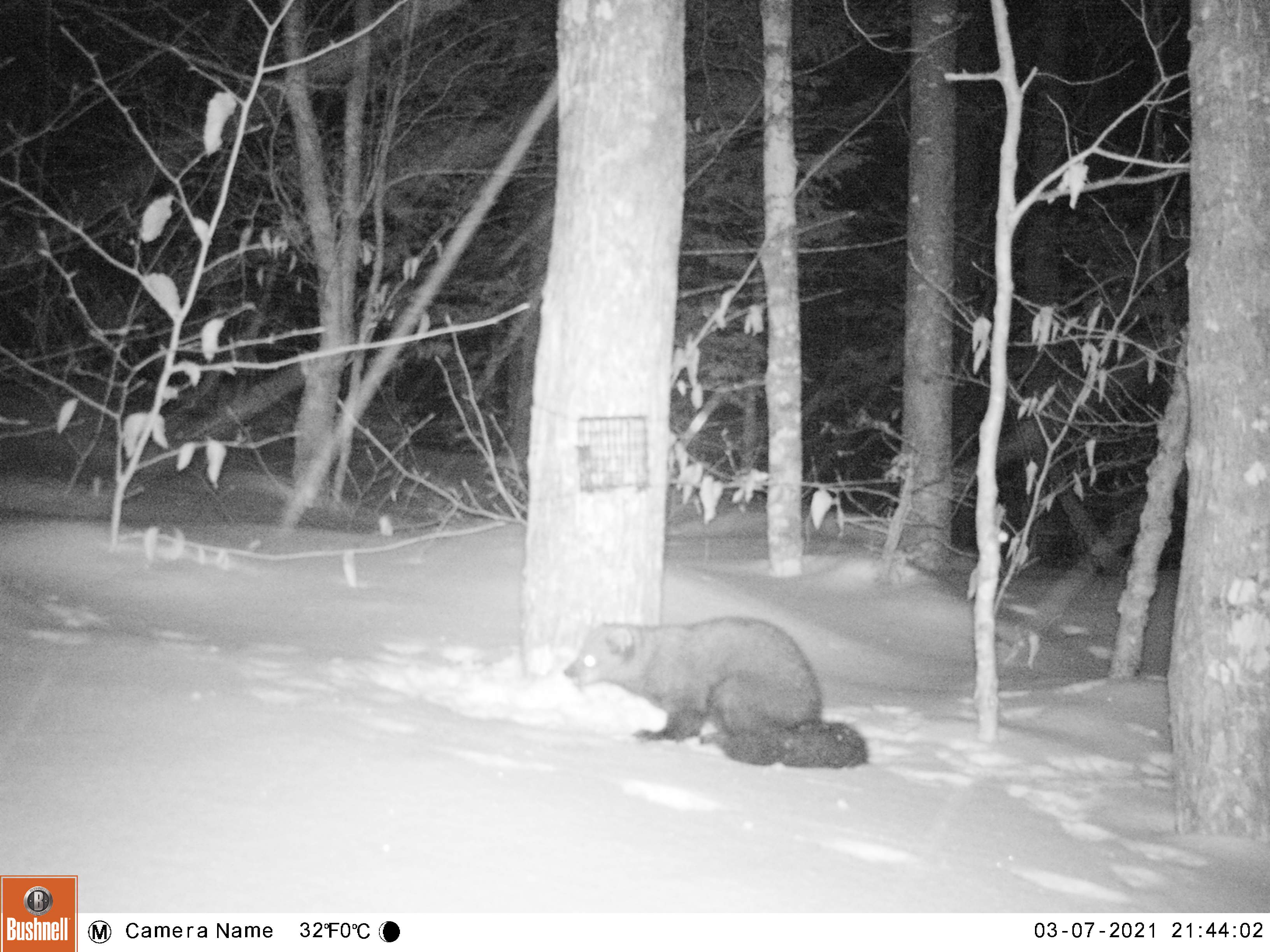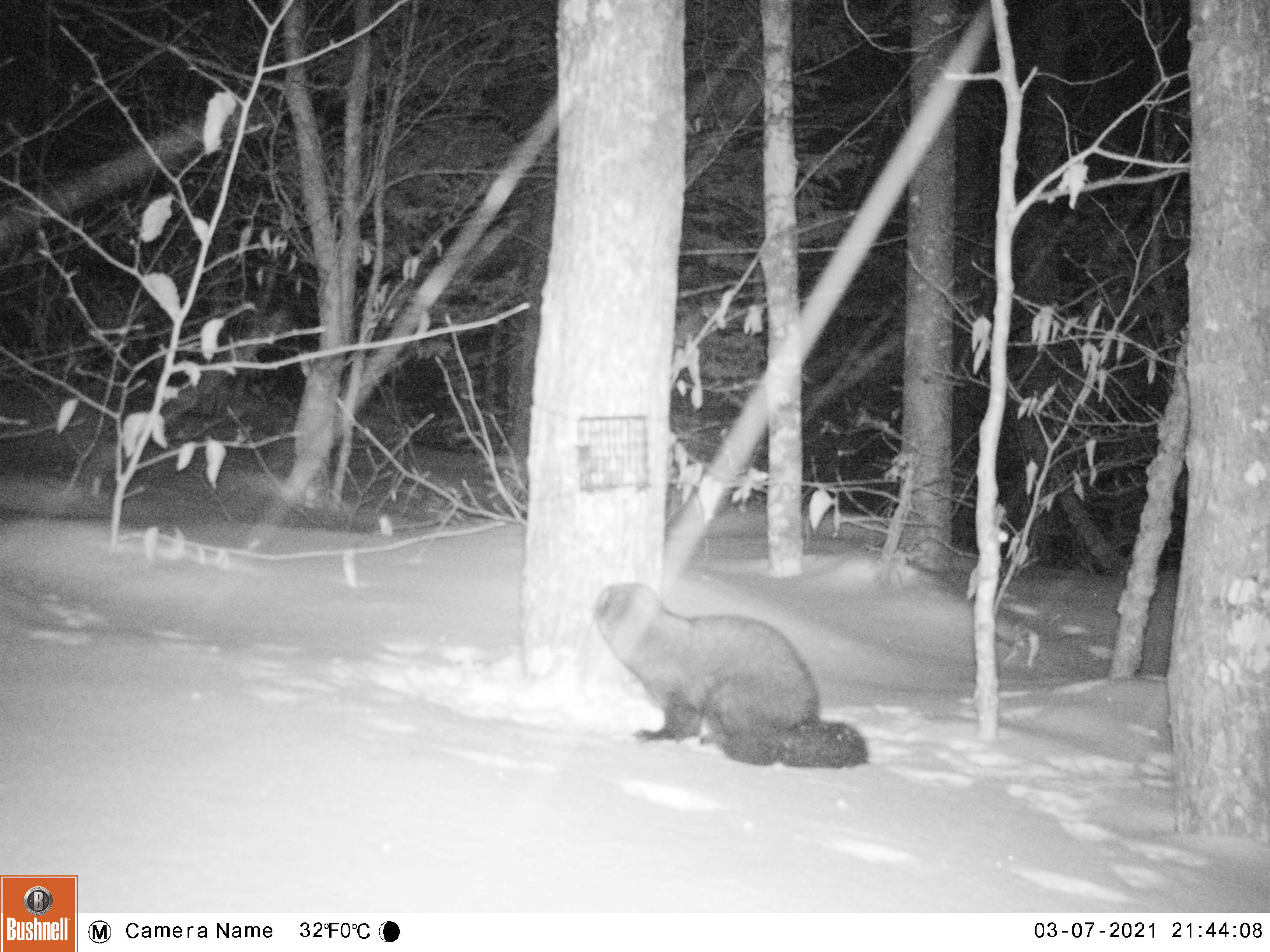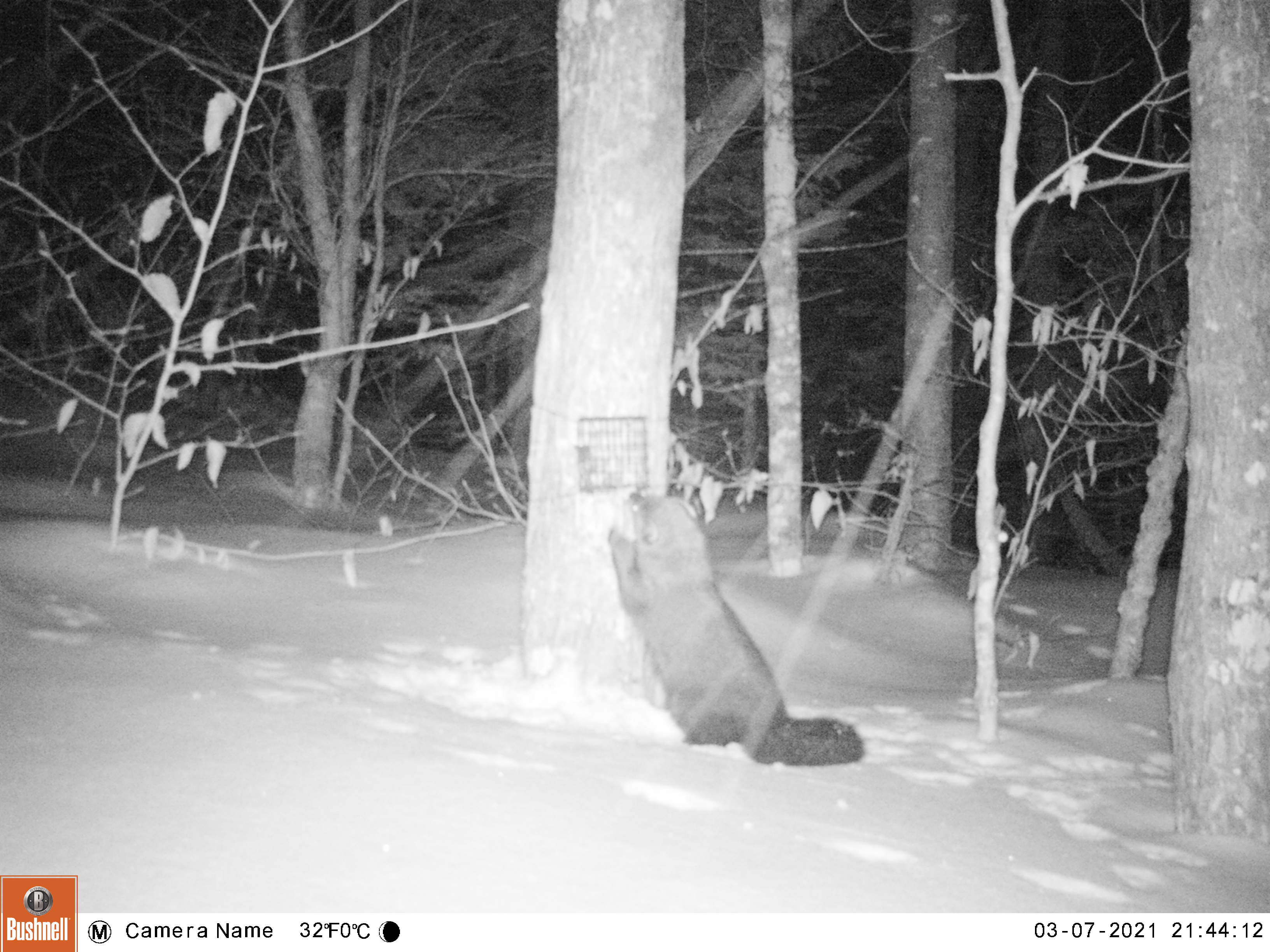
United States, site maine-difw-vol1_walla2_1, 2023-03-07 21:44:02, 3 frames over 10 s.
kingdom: Animalia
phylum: Chordata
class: Mammalia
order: Carnivora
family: Mustelidae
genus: Pekania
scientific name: Pekania pennanti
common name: fisher